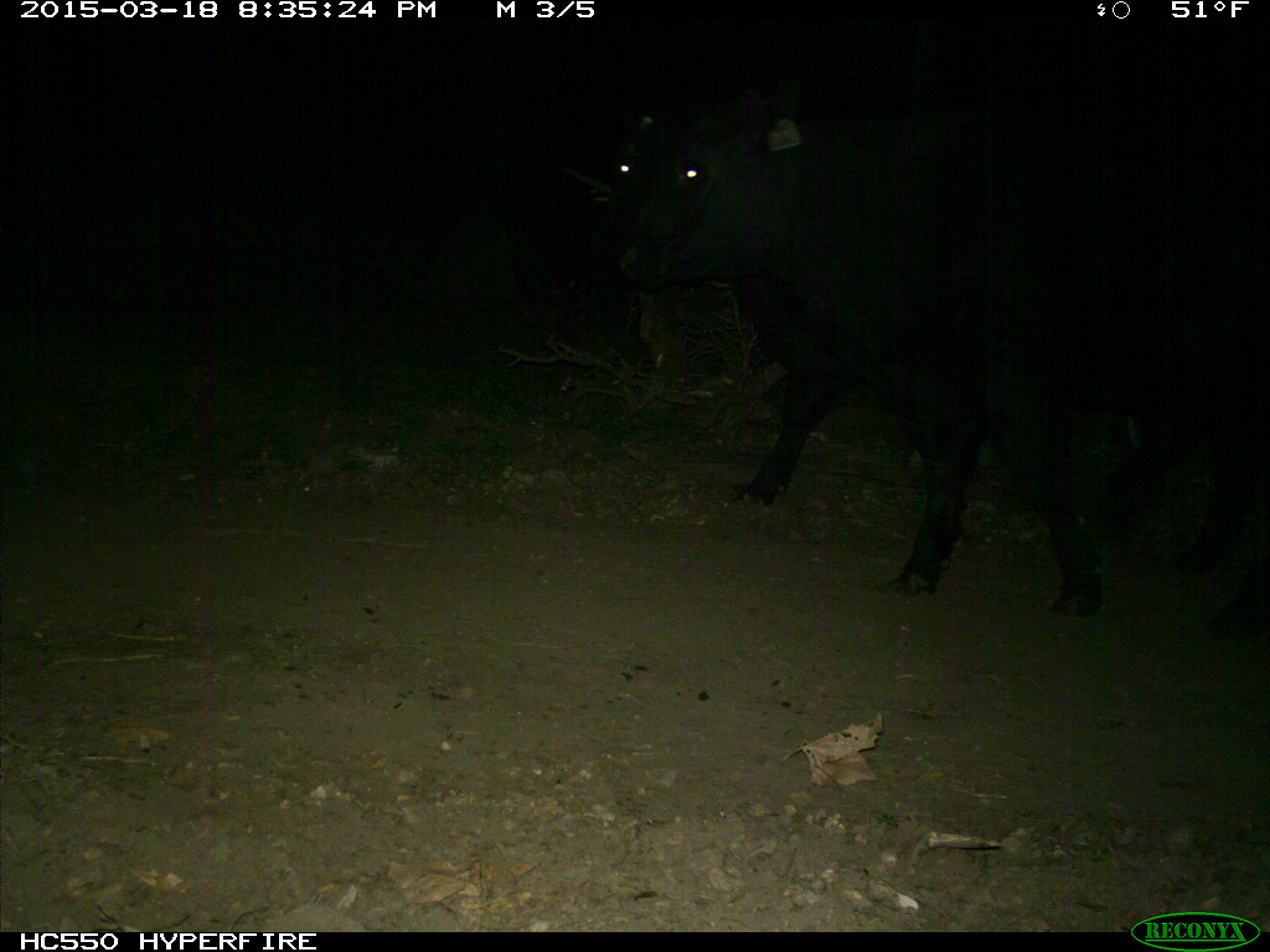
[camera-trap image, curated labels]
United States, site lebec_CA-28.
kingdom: Animalia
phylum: Chordata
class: Mammalia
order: Artiodactyla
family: Bovidae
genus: Bos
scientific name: Bos taurus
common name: domestic cow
Bos taurus (domestic cow).